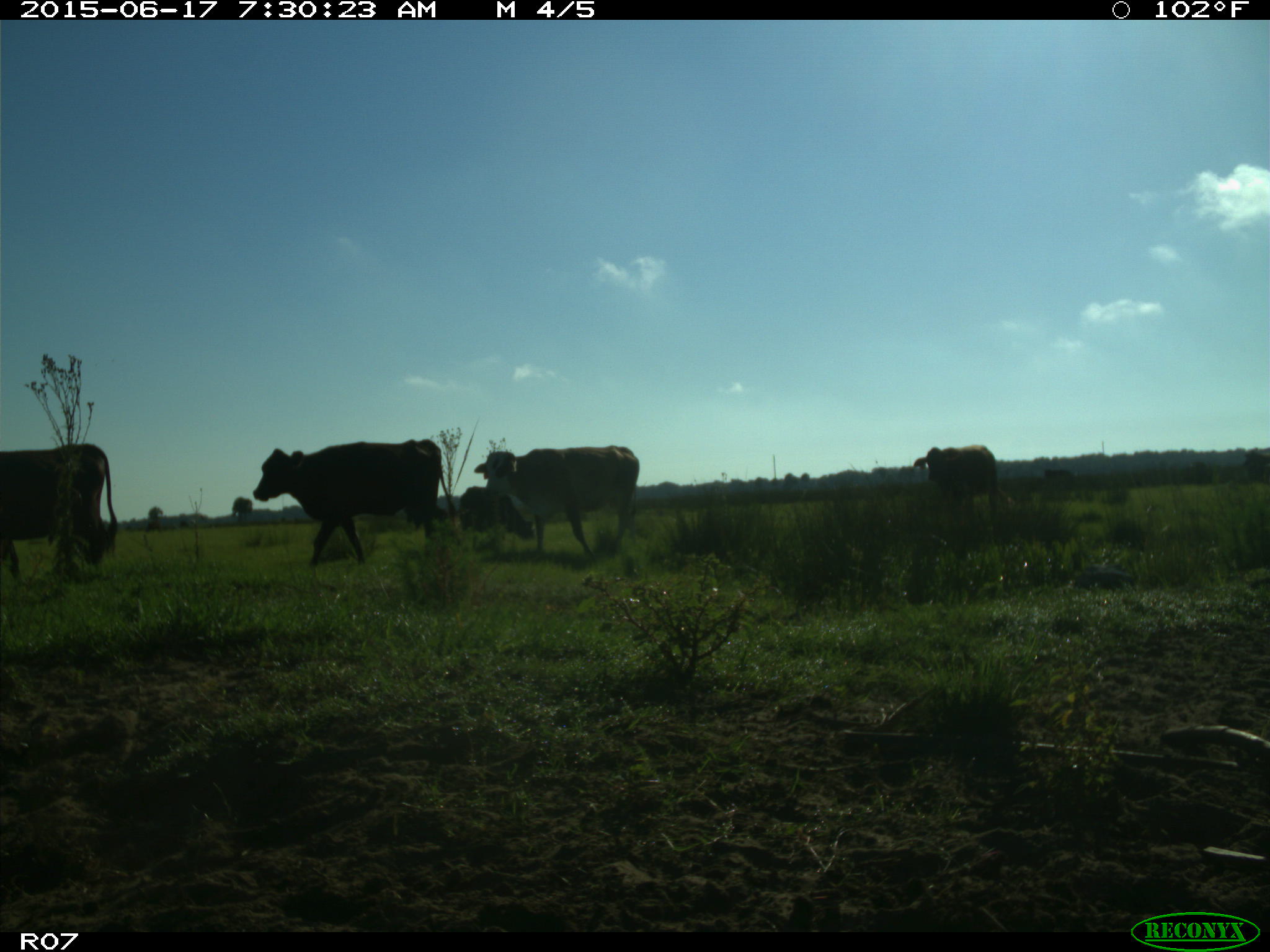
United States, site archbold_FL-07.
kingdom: Animalia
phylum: Chordata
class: Mammalia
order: Artiodactyla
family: Bovidae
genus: Bos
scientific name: Bos taurus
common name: domestic cow